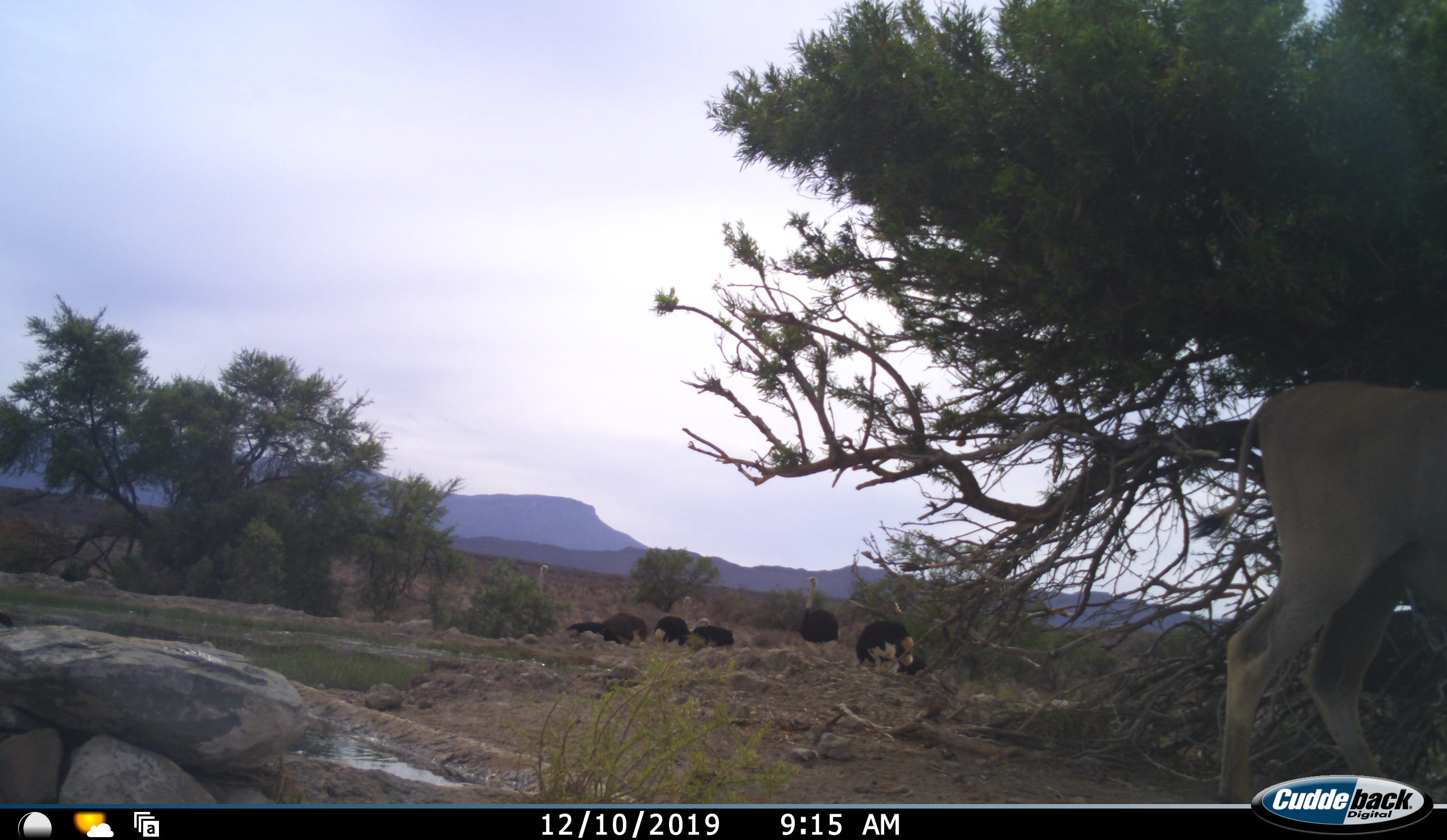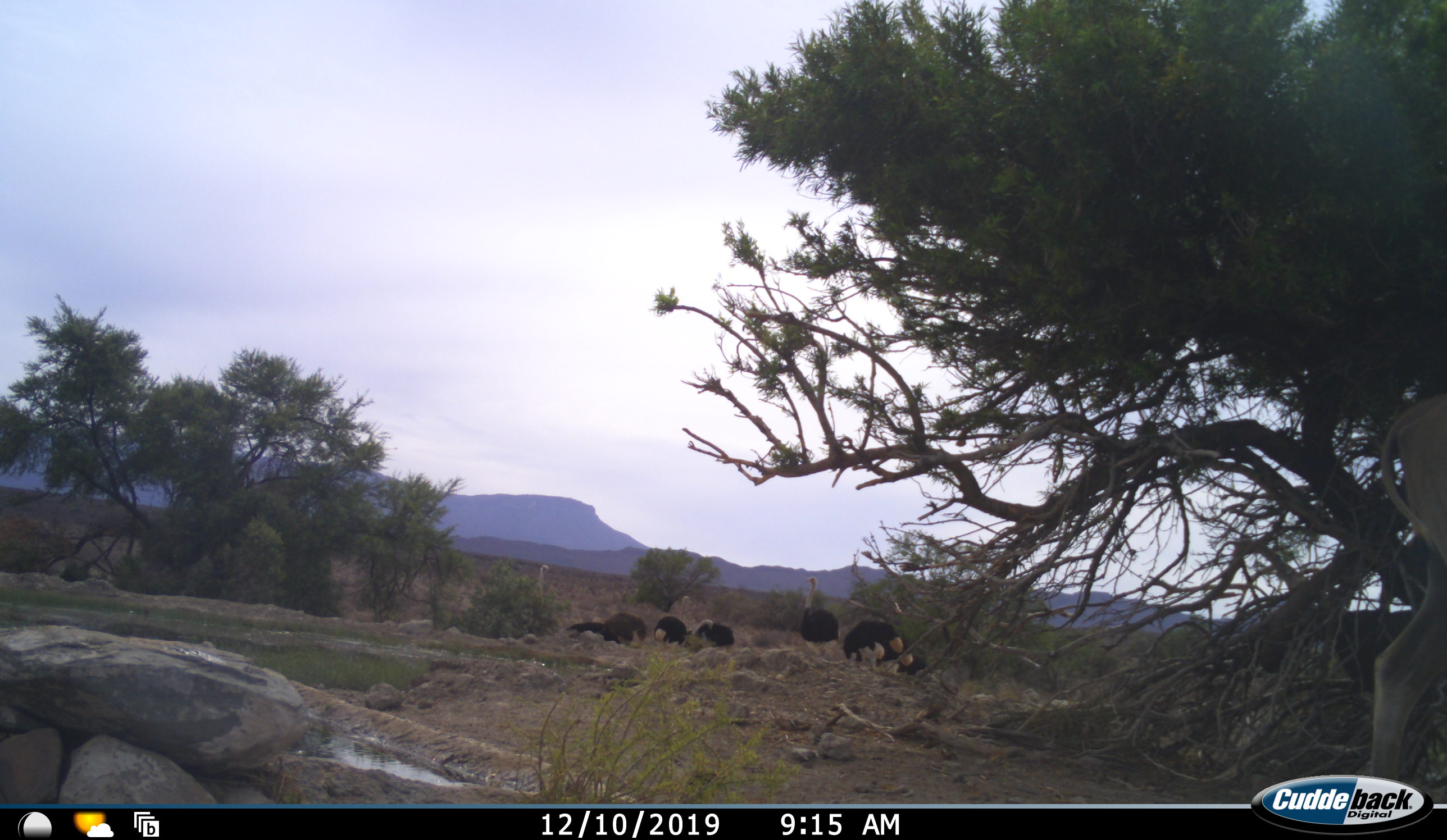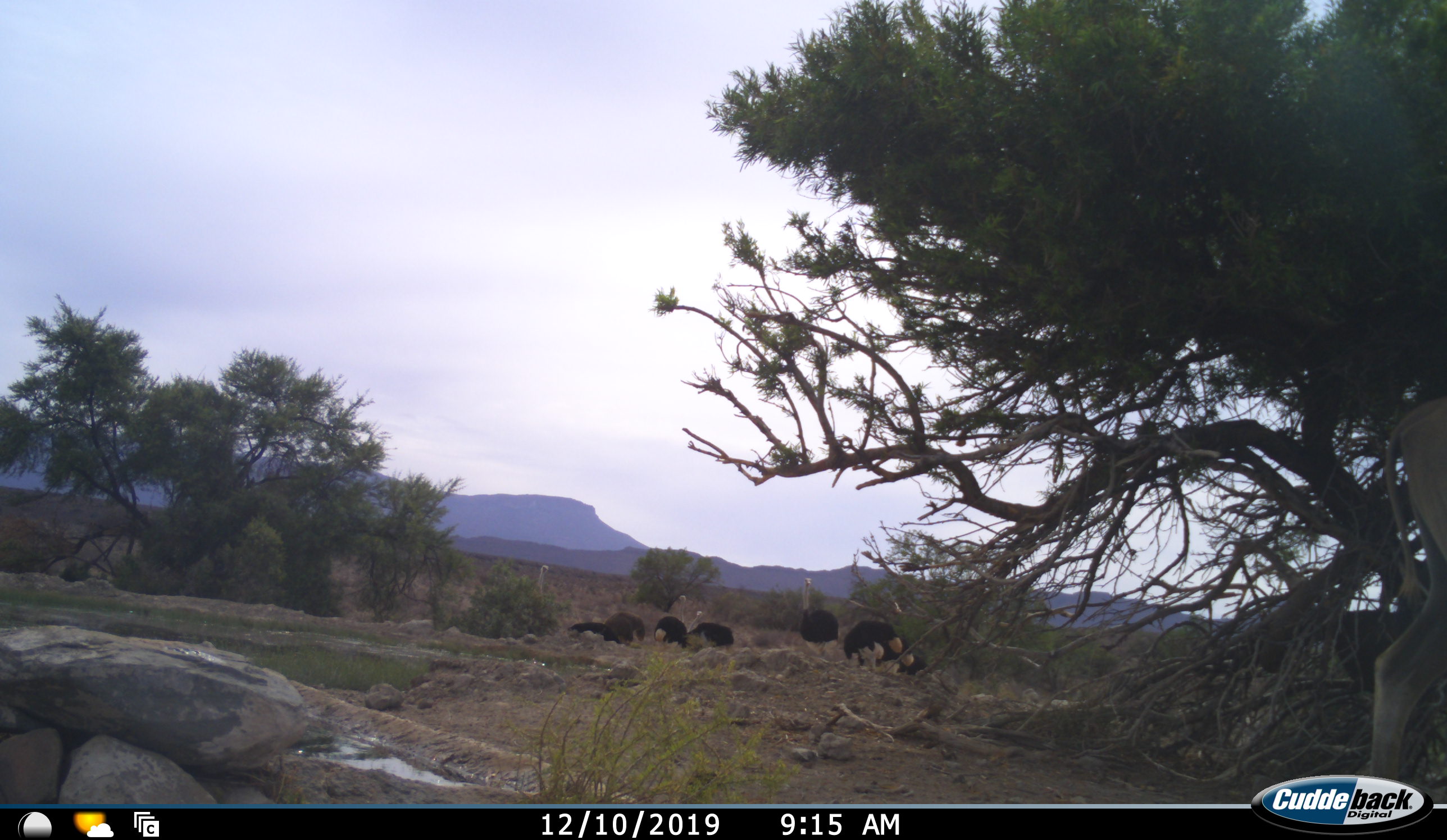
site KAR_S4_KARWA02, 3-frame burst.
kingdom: Animalia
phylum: Chordata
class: Mammalia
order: Artiodactyla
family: Bovidae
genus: Tragelaphus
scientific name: Tragelaphus oryx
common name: eland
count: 1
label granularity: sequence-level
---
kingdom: Animalia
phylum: Chordata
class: Aves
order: Struthioniformes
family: Struthionidae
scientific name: Struthionidae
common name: ostrich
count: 7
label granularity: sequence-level